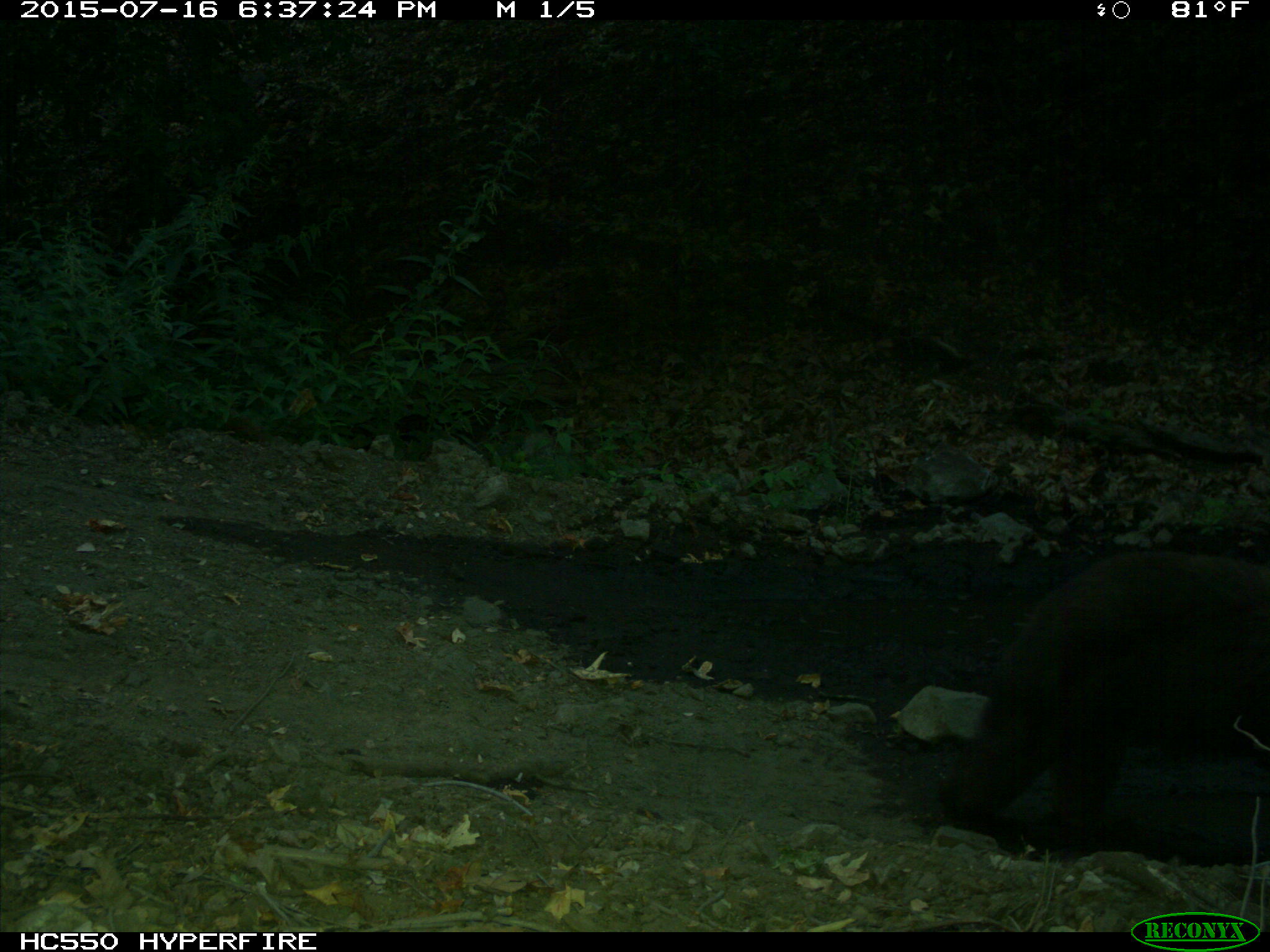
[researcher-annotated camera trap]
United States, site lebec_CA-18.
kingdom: Animalia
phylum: Chordata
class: Mammalia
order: Carnivora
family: Ursidae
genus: Ursus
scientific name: Ursus americanus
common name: american black bear